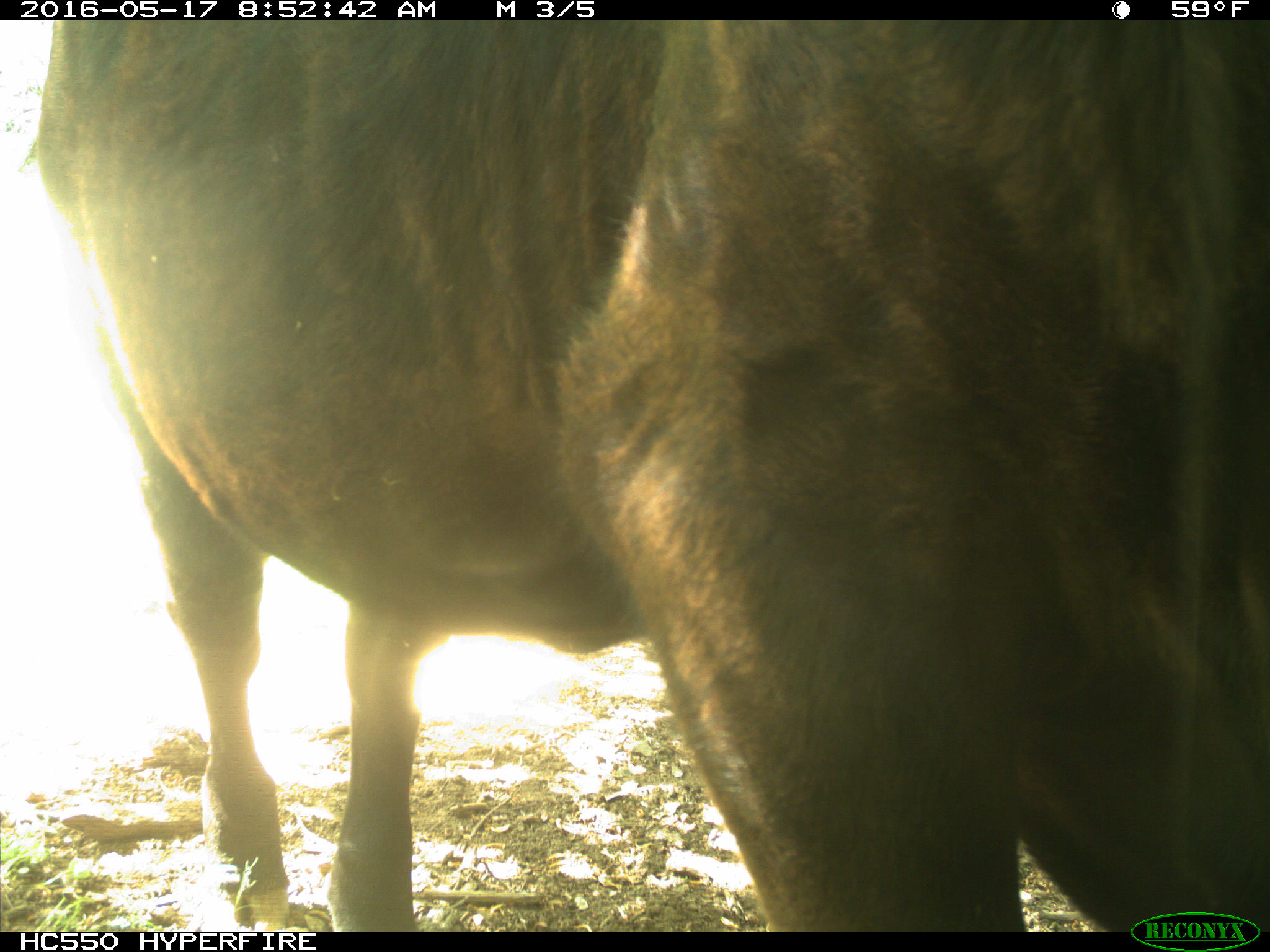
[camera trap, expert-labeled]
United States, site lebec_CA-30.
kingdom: Animalia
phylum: Chordata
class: Mammalia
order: Artiodactyla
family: Bovidae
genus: Bos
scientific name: Bos taurus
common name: domestic cow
Bos taurus (domestic cow).